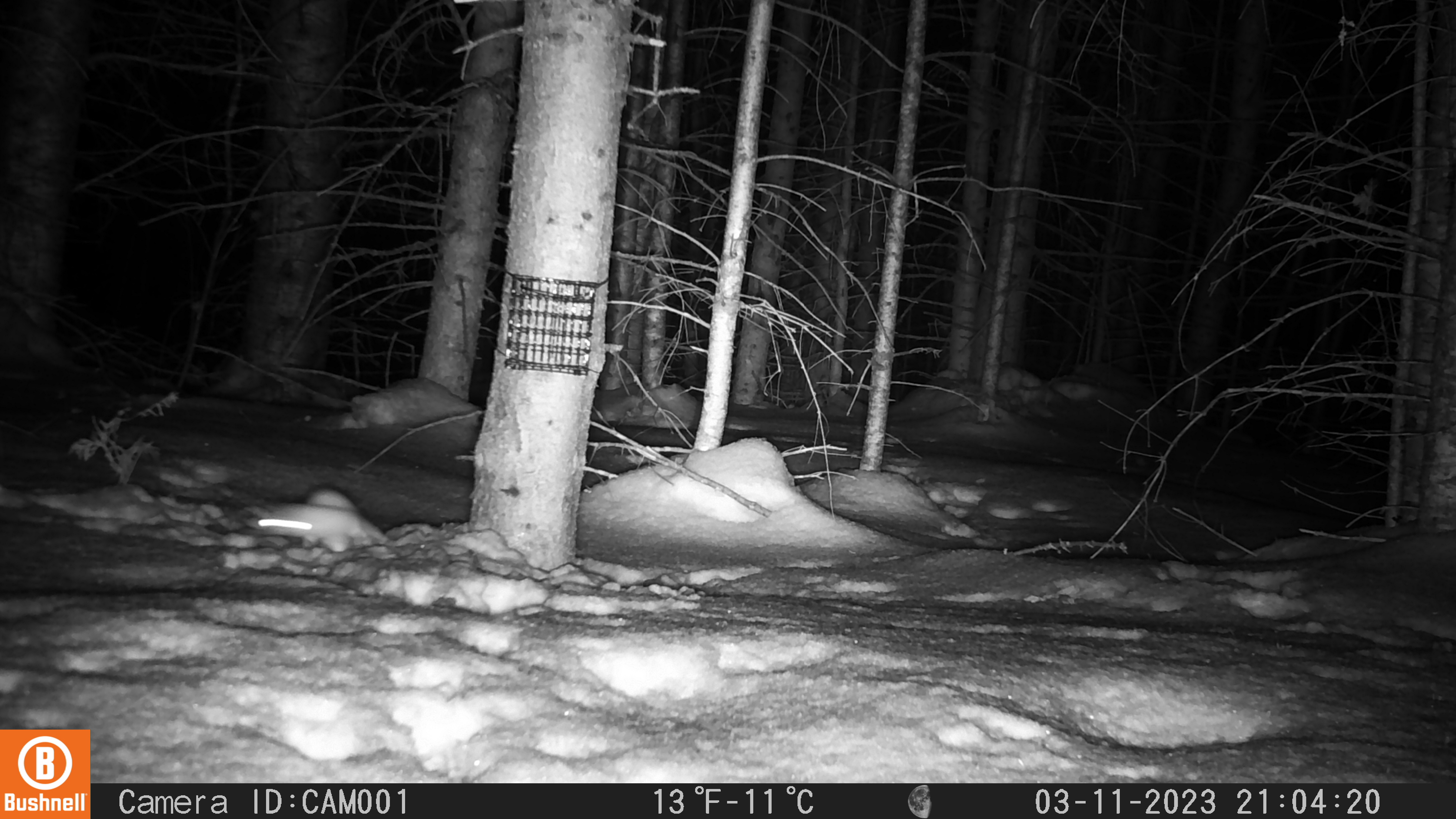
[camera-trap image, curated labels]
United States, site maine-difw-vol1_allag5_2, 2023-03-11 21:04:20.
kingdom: Animalia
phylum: Chordata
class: Mammalia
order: Carnivora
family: Mustelidae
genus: Mustela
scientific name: Mustela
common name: weasel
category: weasel sp.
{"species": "weasel sp. (weasel) (Mustela)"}